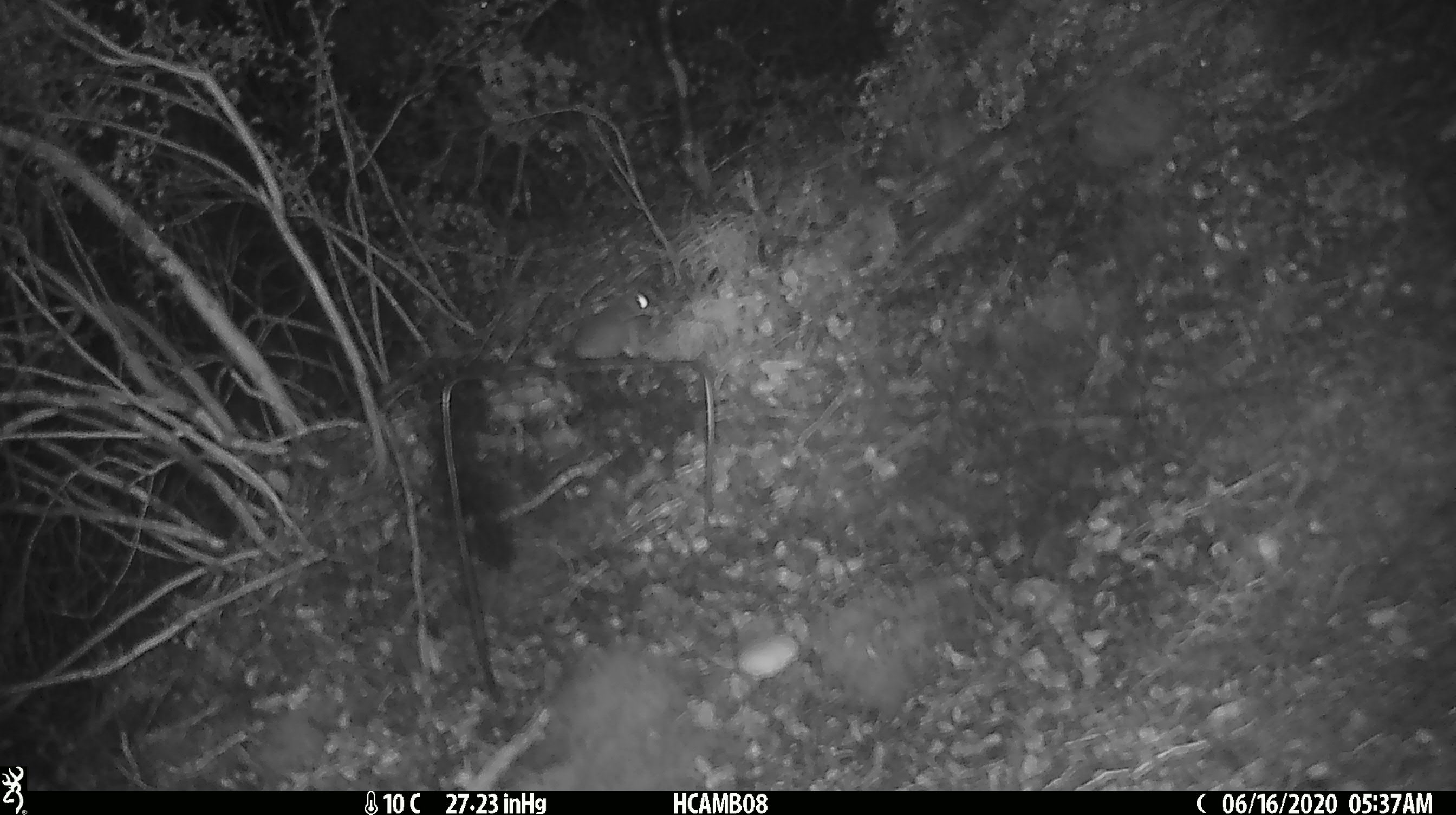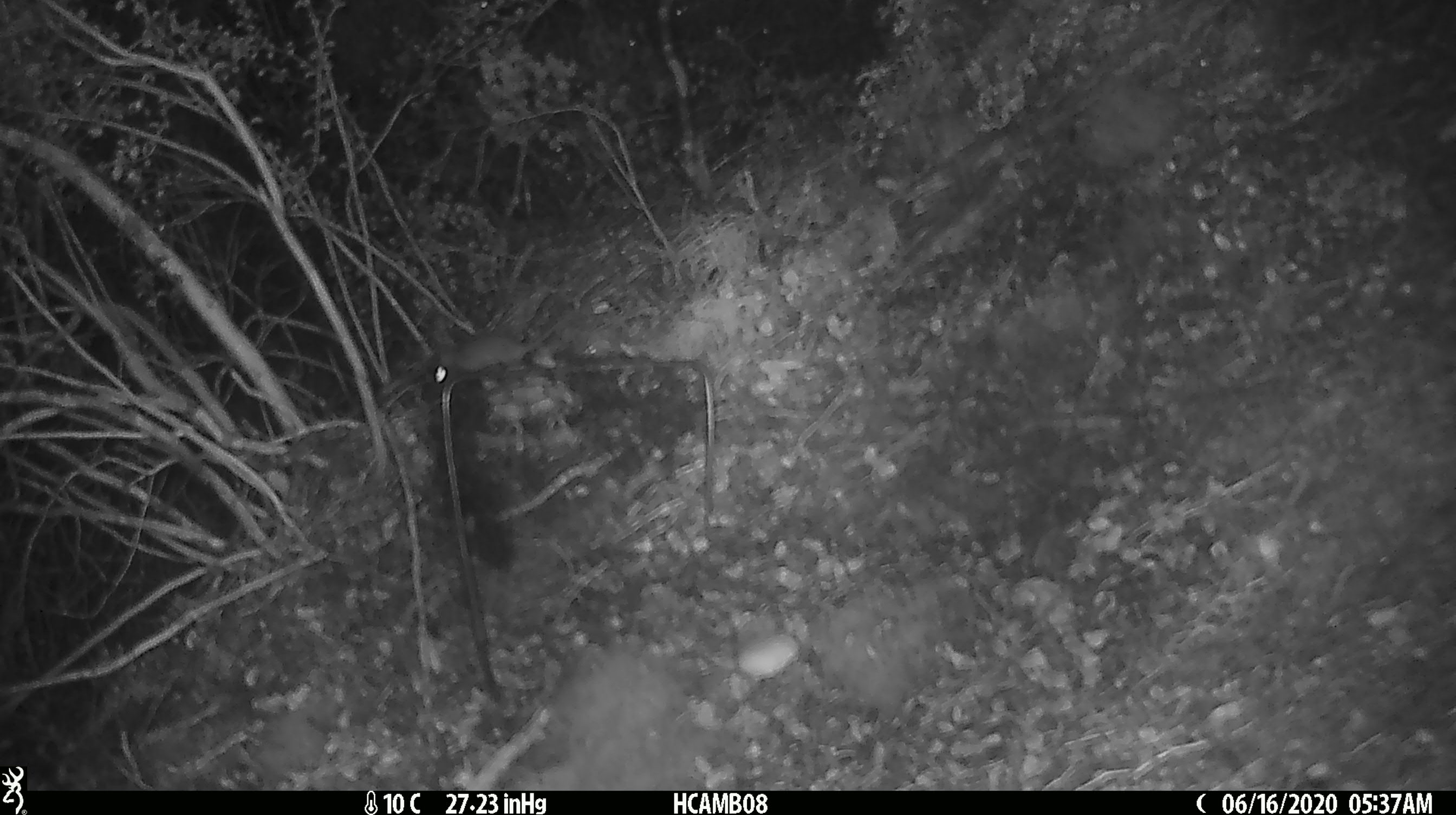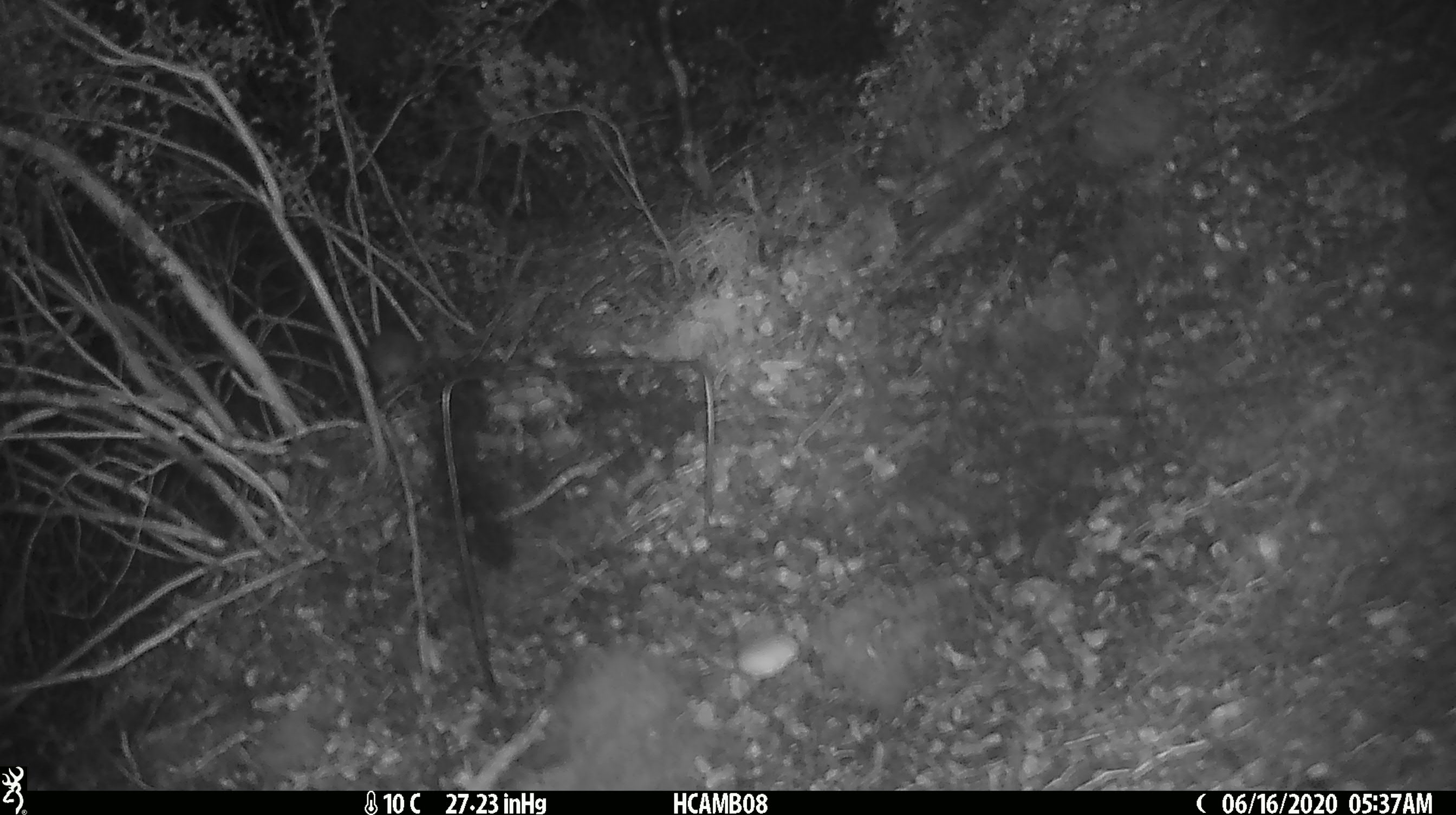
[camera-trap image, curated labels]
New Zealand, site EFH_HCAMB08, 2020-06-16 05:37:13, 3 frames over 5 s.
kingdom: Animalia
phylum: Chordata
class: Mammalia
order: Rodentia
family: Muridae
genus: Mus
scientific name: Mus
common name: mouse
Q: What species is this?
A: Mouse (Mus).